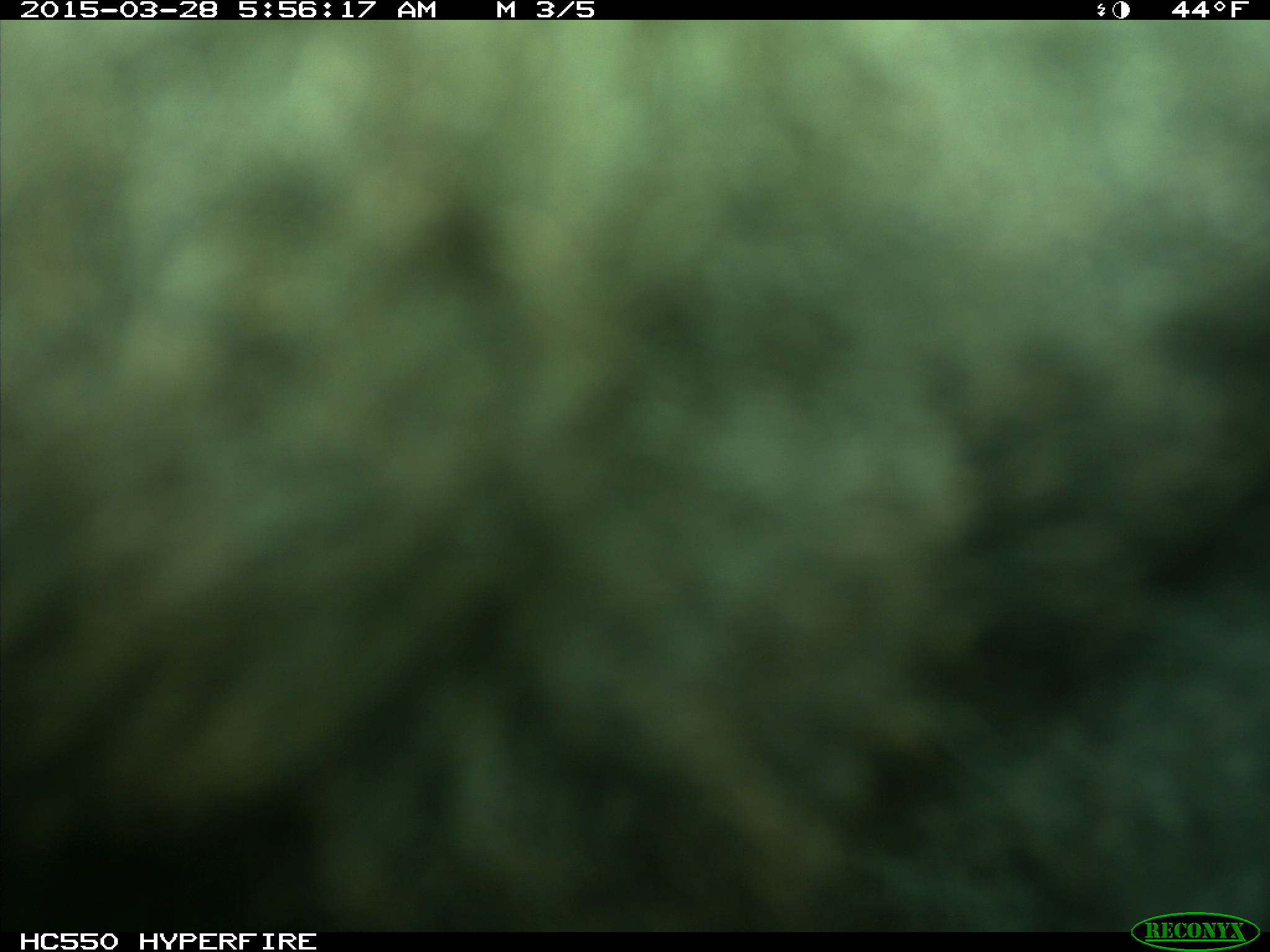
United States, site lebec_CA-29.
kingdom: Animalia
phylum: Chordata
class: Mammalia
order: Artiodactyla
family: Bovidae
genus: Bos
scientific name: Bos taurus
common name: domestic cow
Bos taurus (domestic cow).